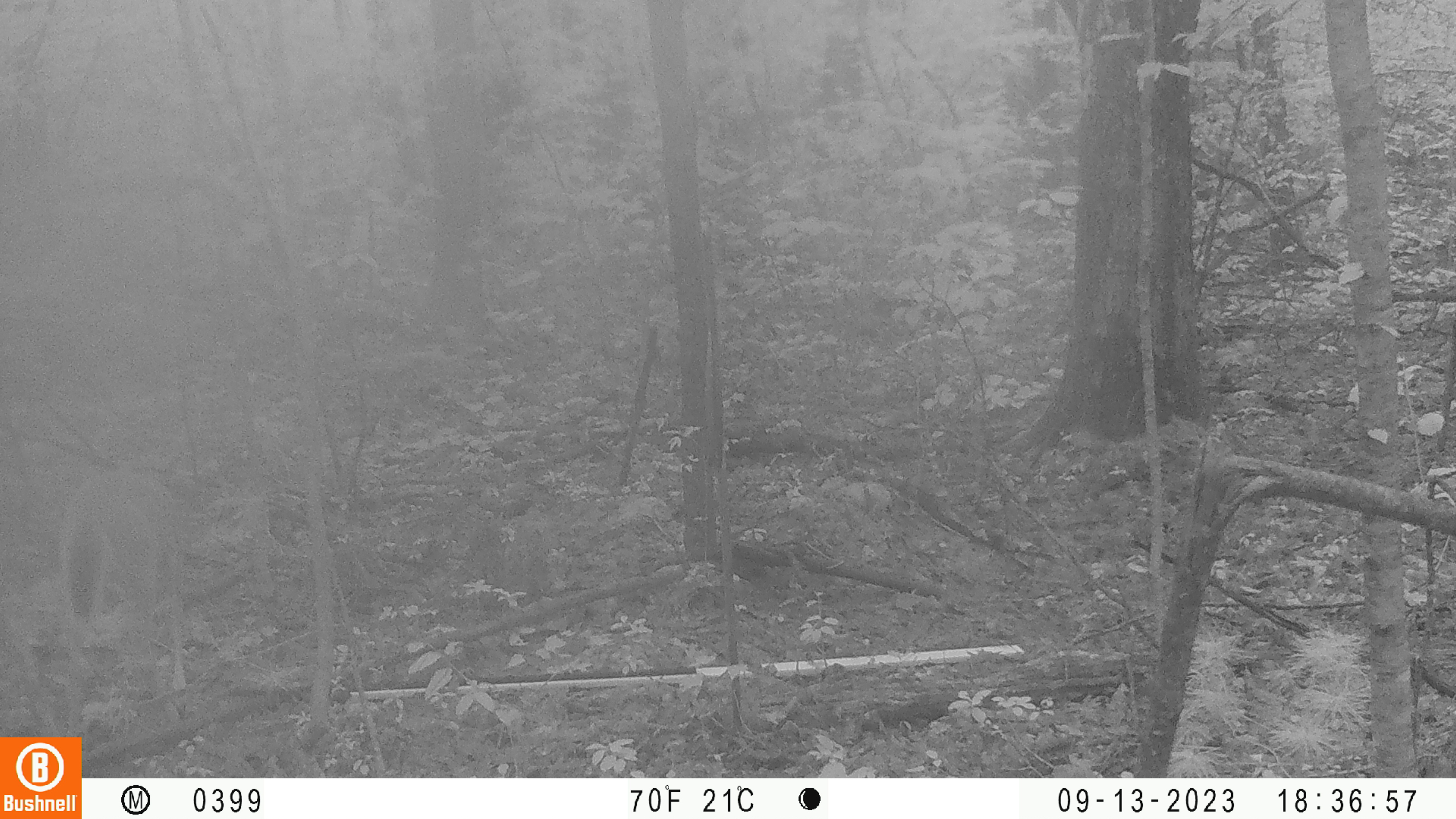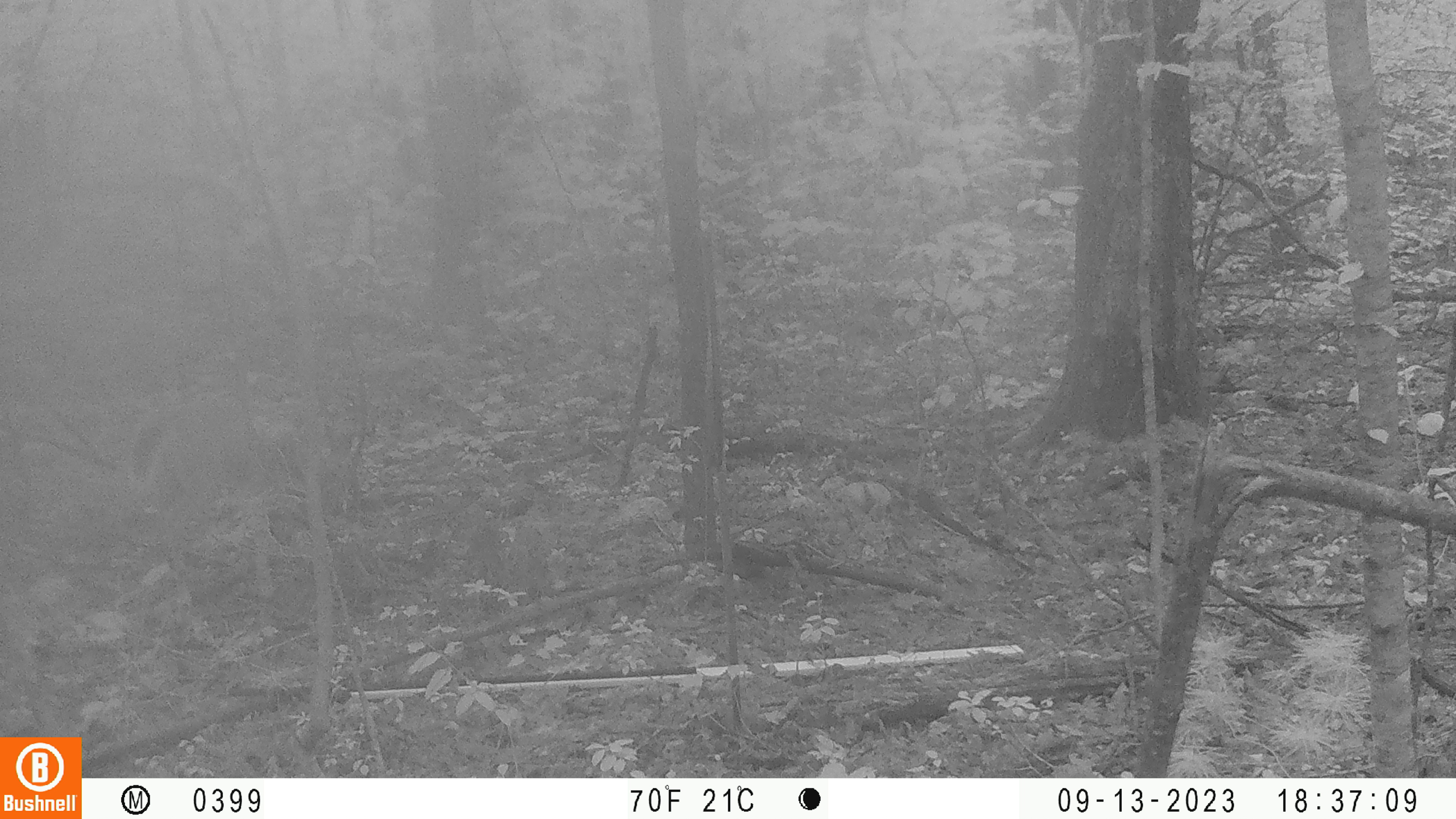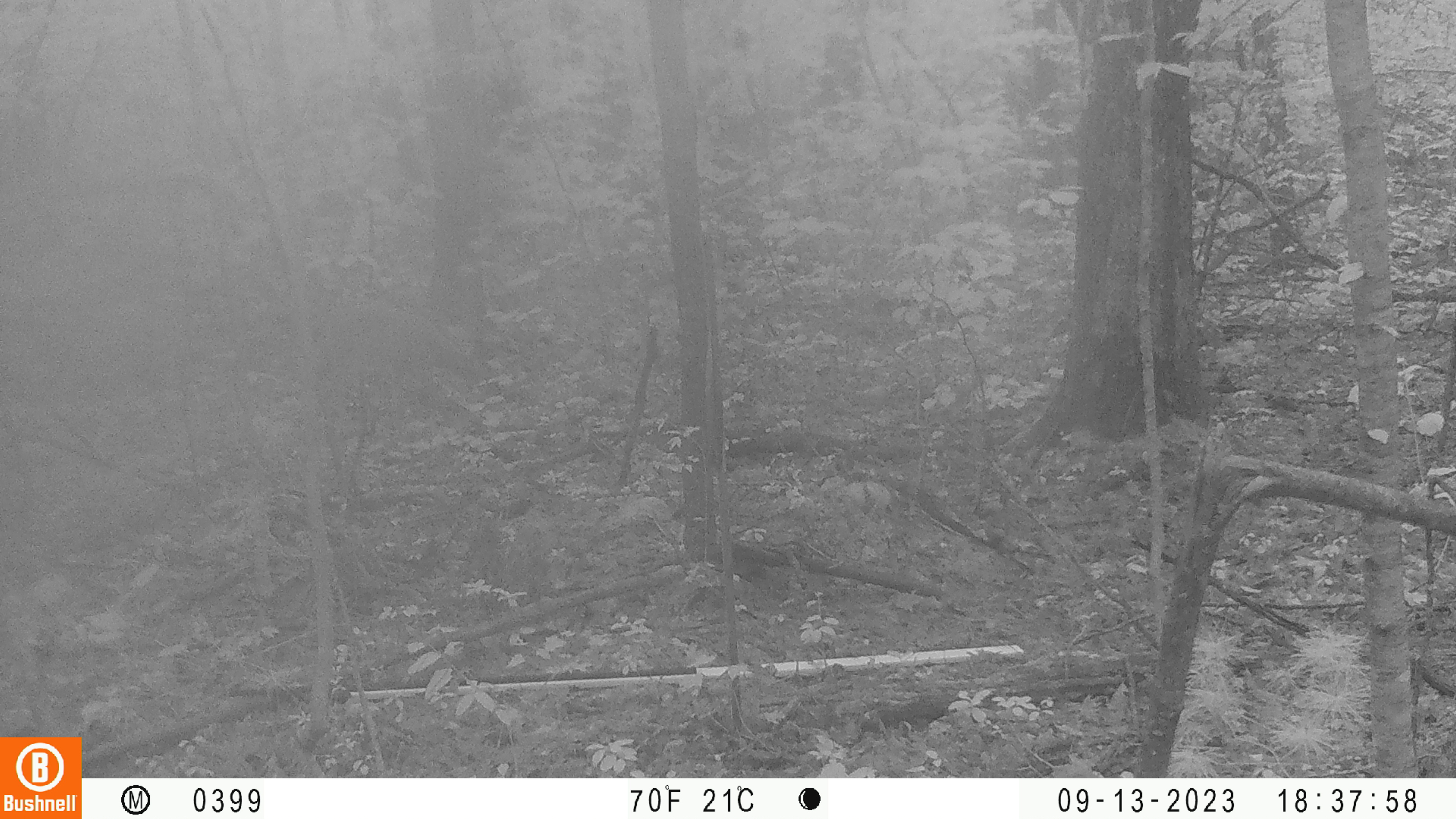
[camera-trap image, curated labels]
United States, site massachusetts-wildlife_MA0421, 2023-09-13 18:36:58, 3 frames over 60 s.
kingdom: Animalia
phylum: Chordata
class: Mammalia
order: Artiodactyla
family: Cervidae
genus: Odocoileus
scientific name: Odocoileus virginianus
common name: white-tailed deer